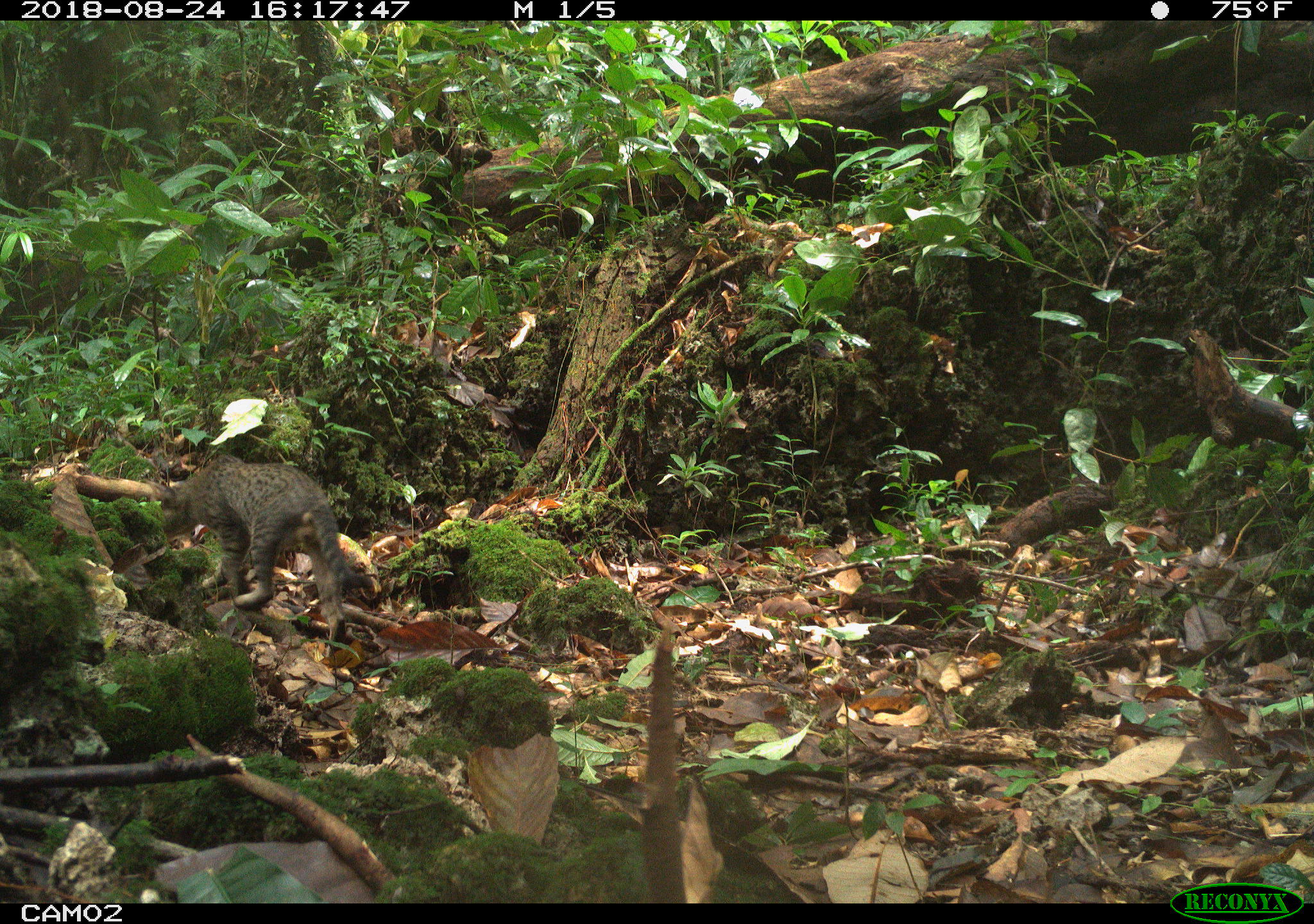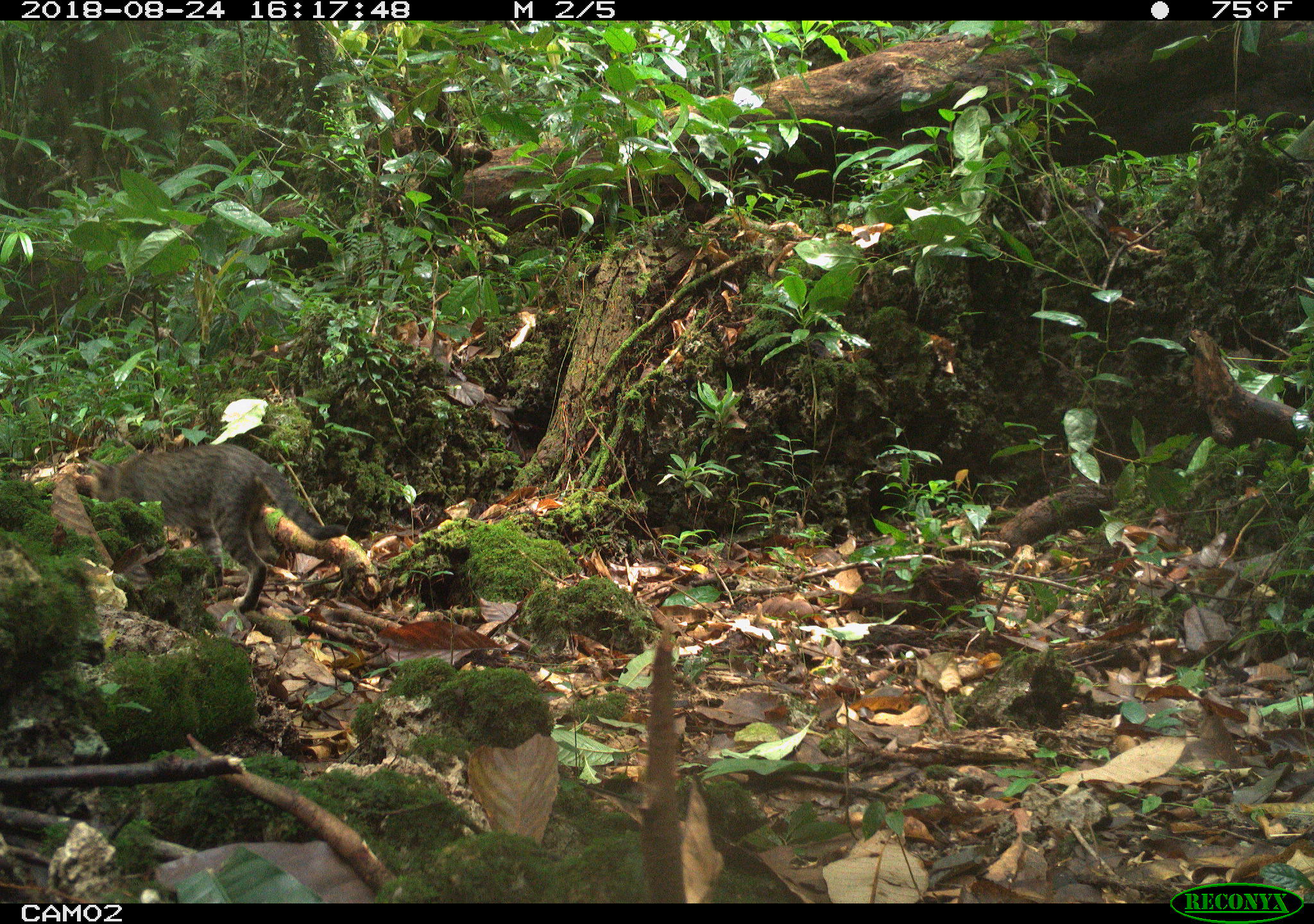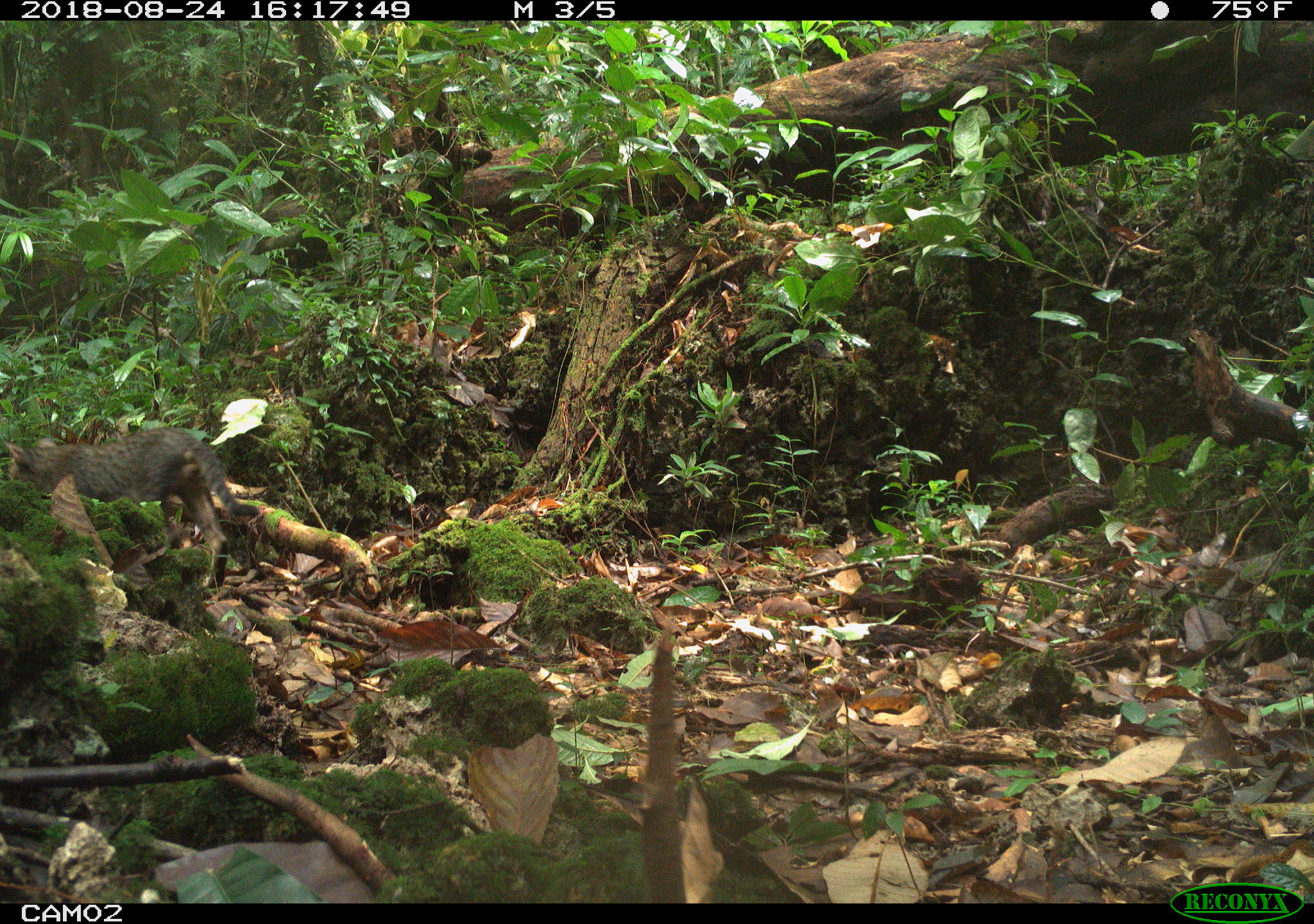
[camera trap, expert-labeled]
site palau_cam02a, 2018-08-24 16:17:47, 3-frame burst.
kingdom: Animalia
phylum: Chordata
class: Mammalia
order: Carnivora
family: Felidae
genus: Felis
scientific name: Felis catus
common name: cat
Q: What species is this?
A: Cat (Felis catus).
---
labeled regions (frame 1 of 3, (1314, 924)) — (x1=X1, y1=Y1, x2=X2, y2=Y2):
cat: (x1=135, y1=457, x2=366, y2=647)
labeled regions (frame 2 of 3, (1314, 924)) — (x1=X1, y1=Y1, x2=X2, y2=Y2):
cat: (x1=55, y1=443, x2=365, y2=619)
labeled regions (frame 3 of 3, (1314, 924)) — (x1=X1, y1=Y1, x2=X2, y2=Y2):
cat: (x1=3, y1=423, x2=262, y2=587)